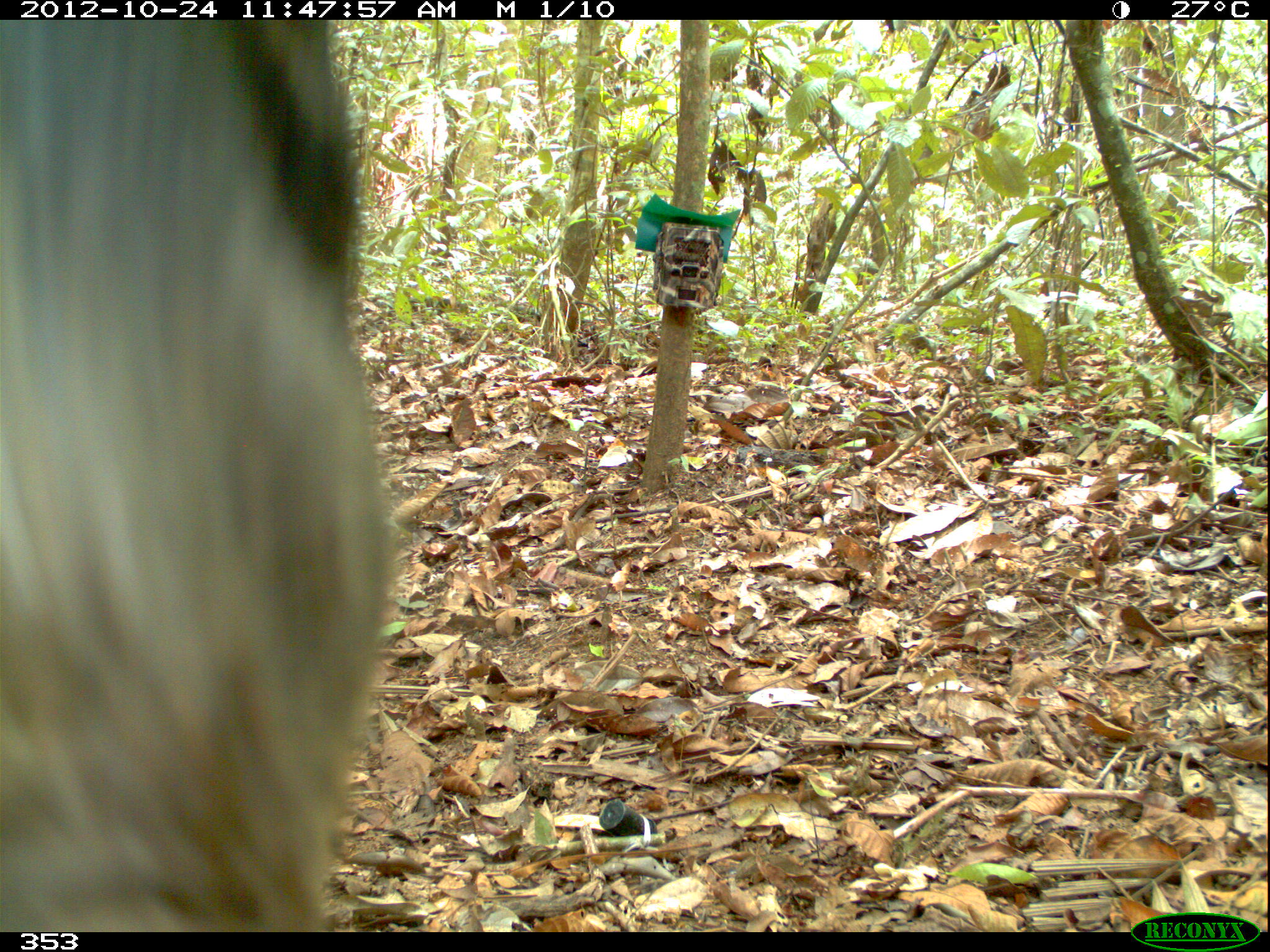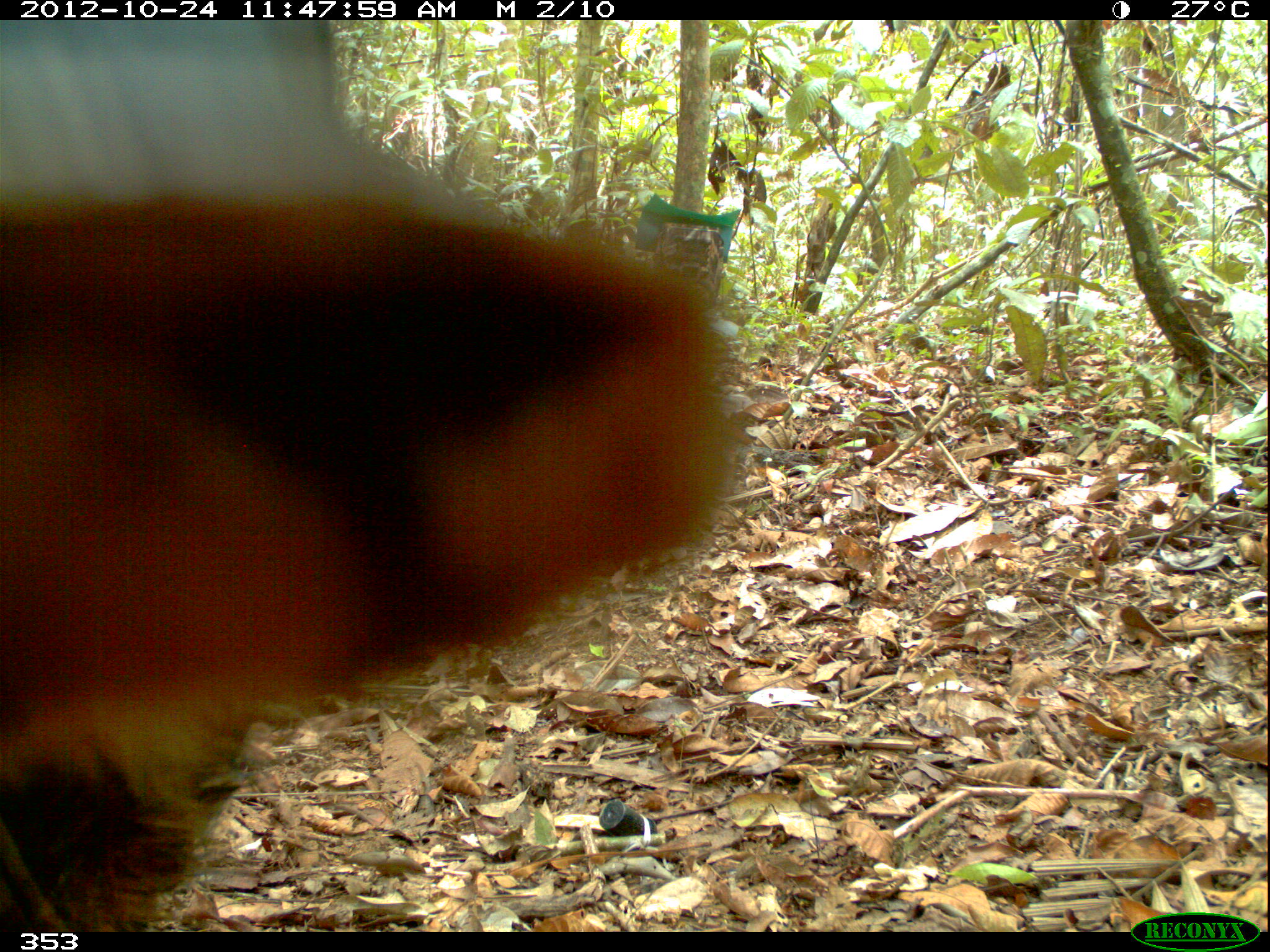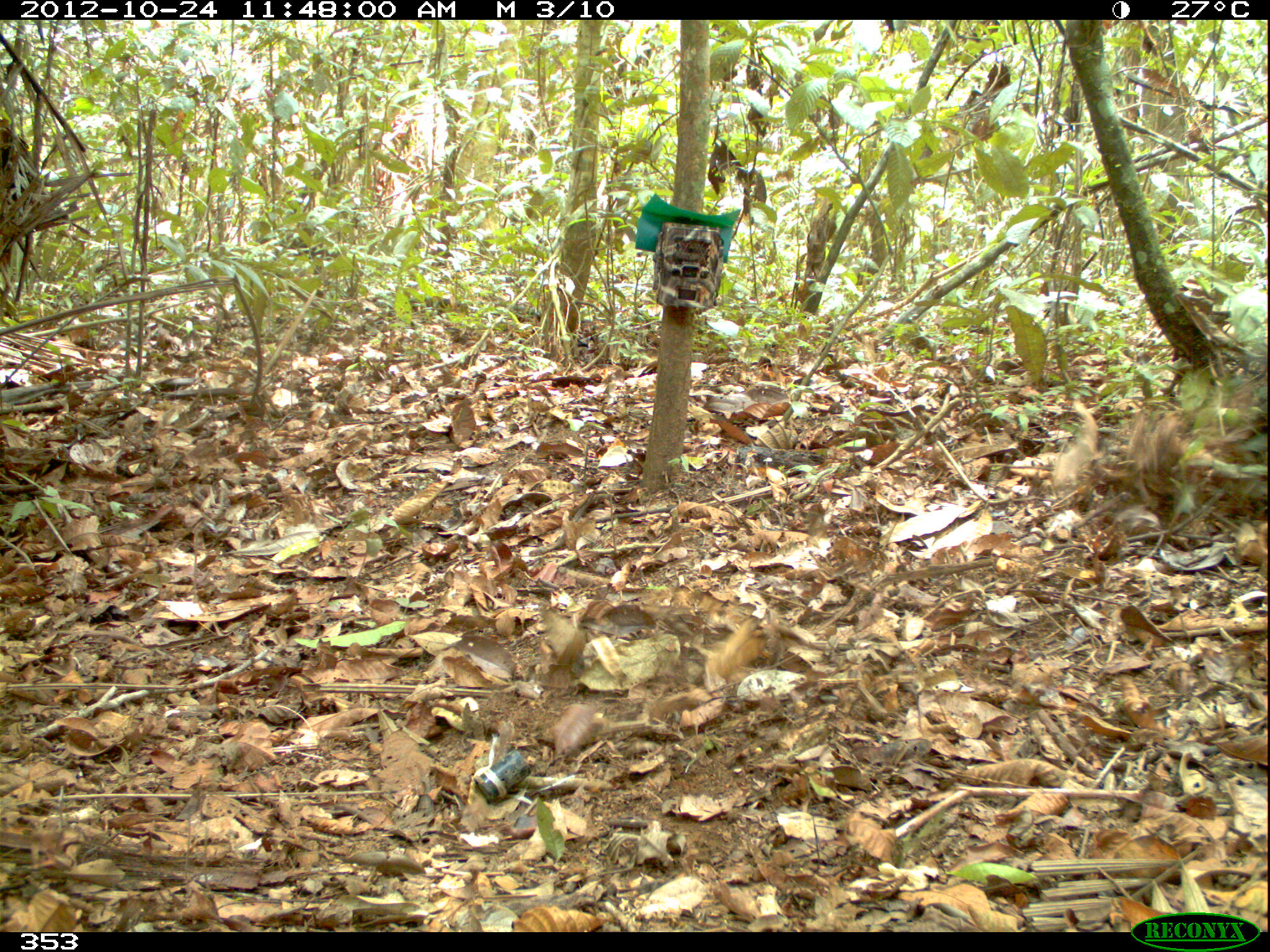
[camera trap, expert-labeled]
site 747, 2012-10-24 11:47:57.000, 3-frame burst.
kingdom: Animalia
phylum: Chordata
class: Mammalia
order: Artiodactyla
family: Tayassuidae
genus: Tayassu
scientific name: Tayassu pecari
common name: white-lipped peccary